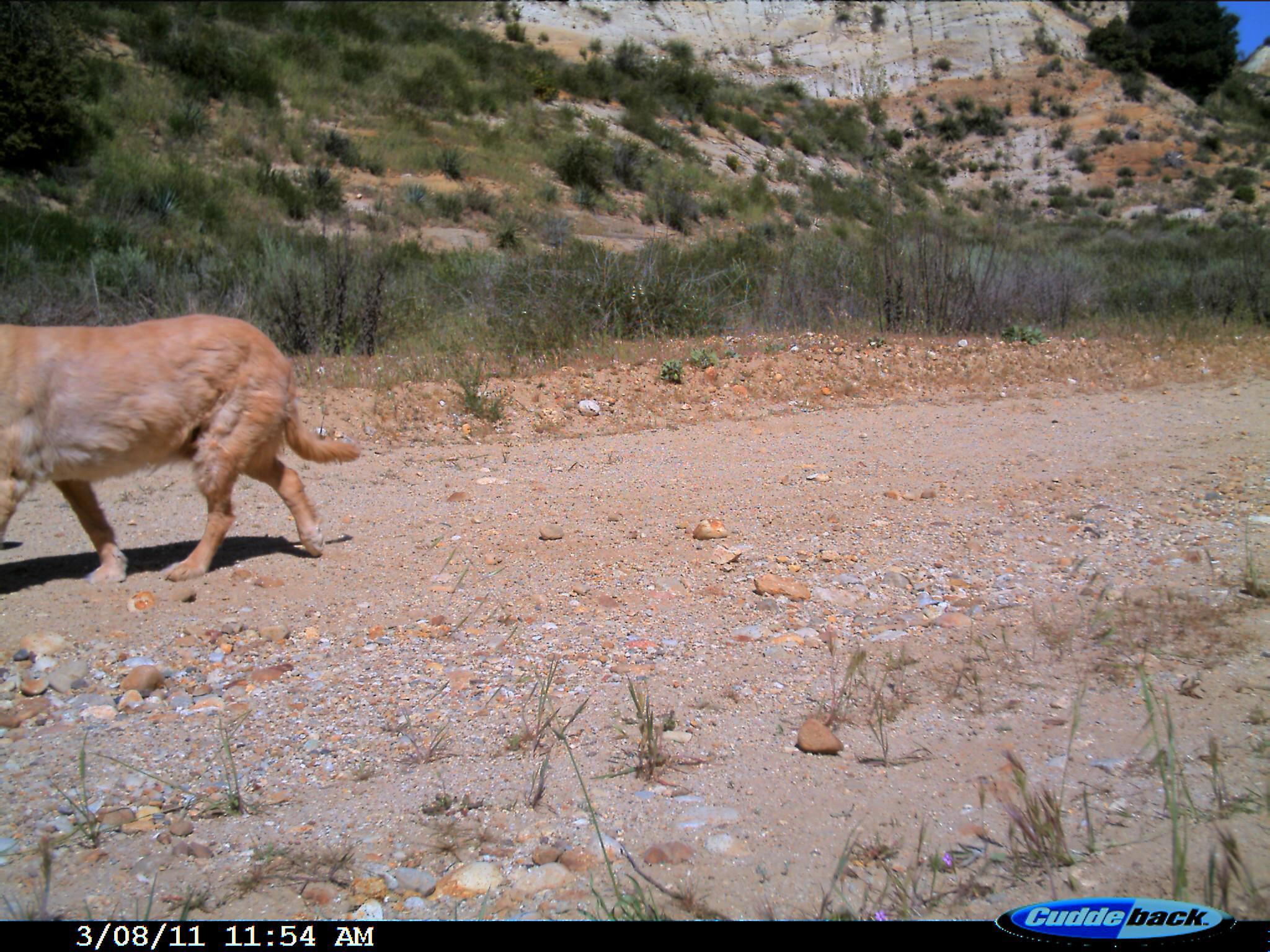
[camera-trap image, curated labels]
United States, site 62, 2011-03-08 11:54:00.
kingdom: Animalia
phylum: Chordata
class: Mammalia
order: Carnivora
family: Canidae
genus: Canis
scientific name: Canis familiaris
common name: domestic dog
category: dog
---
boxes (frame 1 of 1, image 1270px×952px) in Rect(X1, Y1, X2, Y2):
dog: Rect(0, 300, 360, 583)